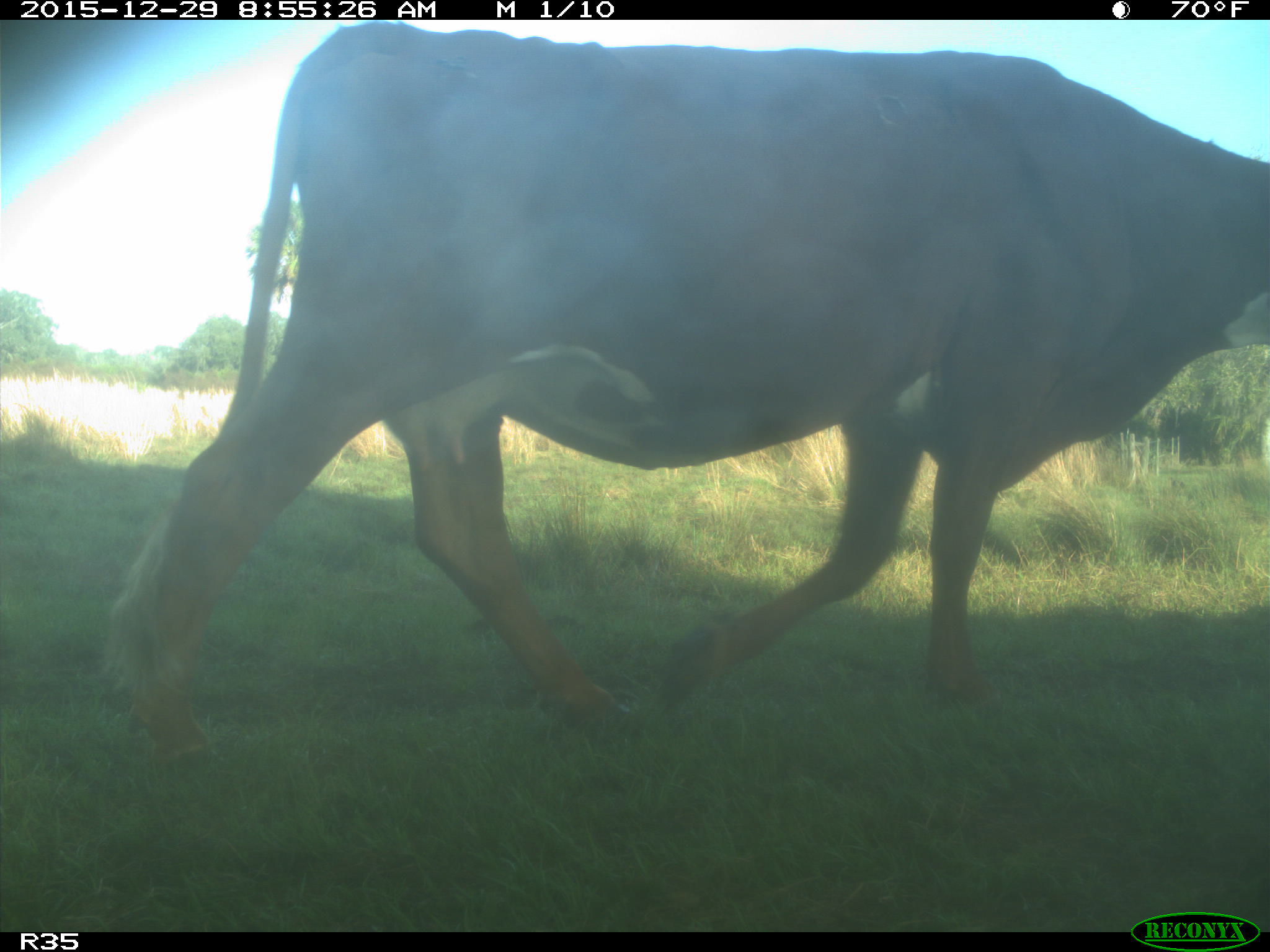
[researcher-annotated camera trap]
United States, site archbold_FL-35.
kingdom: Animalia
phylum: Chordata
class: Mammalia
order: Artiodactyla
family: Bovidae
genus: Bos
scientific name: Bos taurus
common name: domestic cow